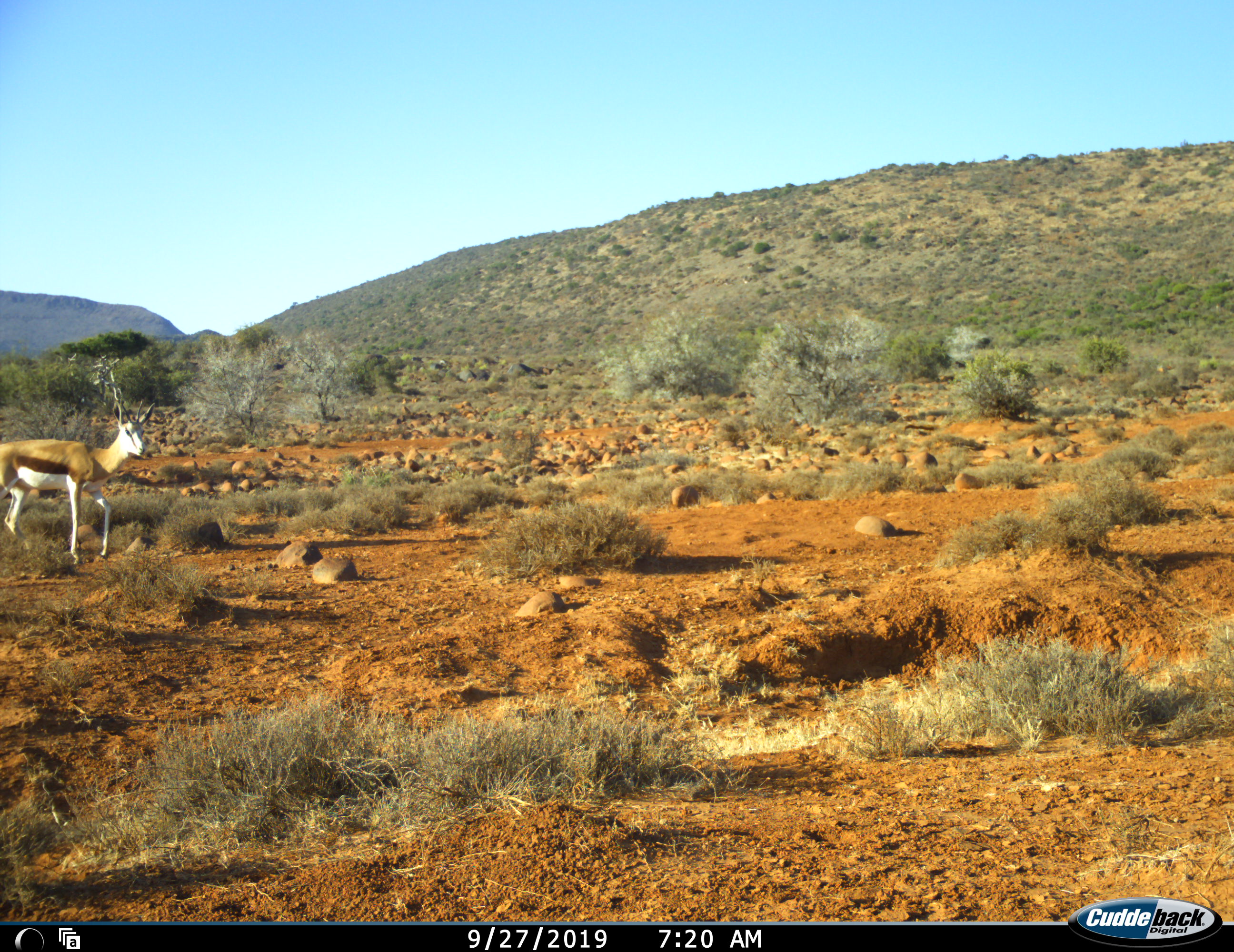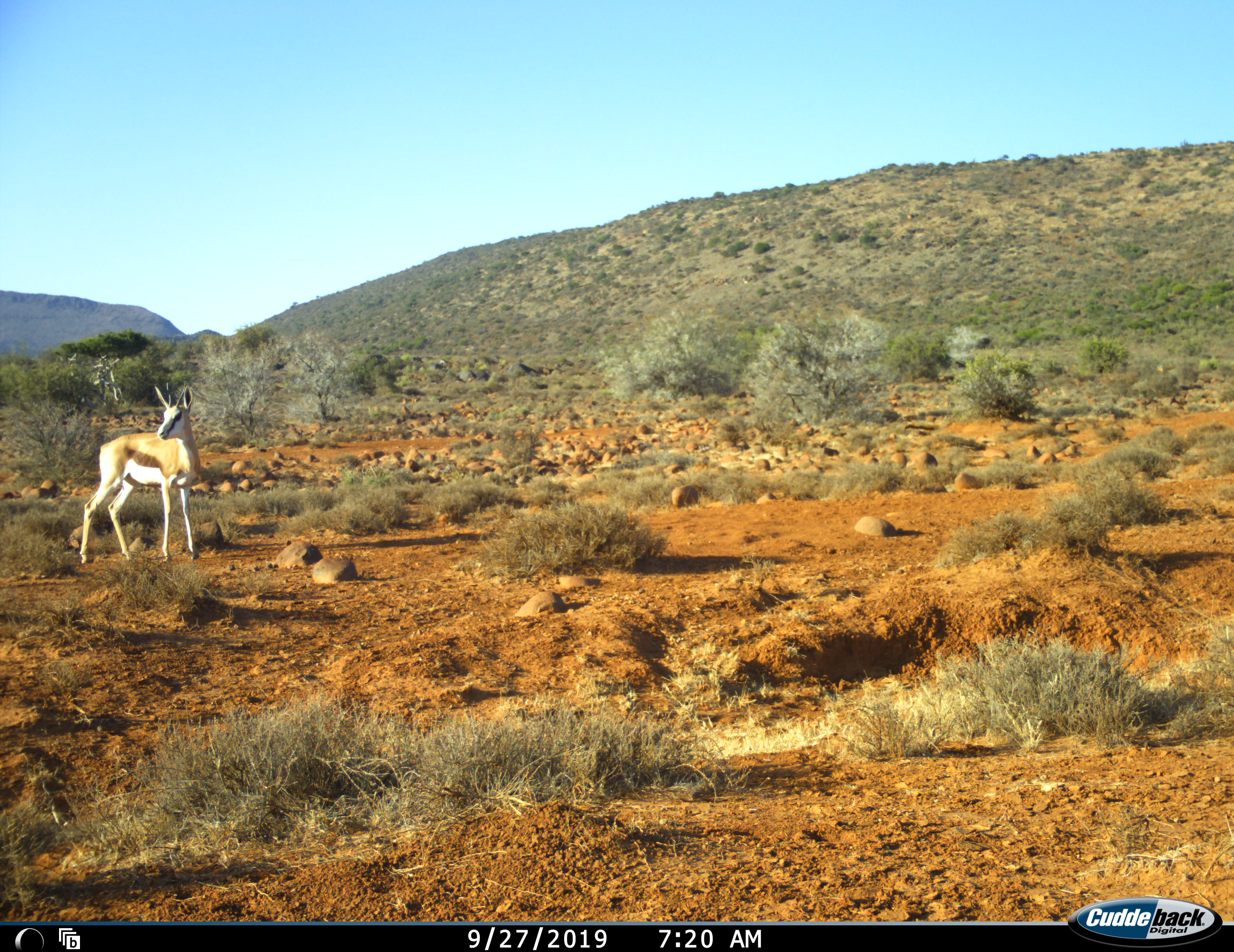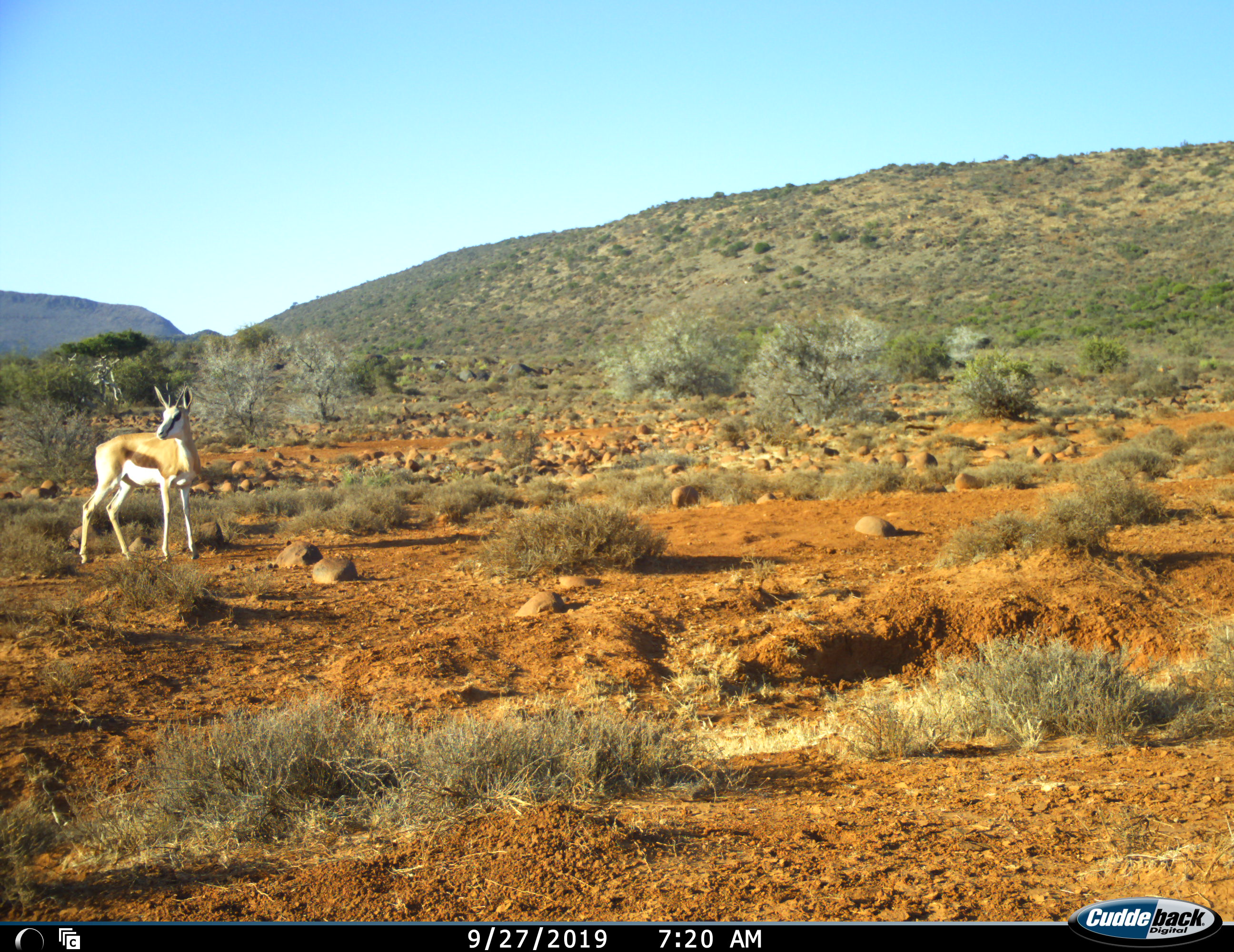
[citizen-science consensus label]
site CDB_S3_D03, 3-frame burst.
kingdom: Animalia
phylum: Chordata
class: Mammalia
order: Artiodactyla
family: Bovidae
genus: Antidorcas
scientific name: Antidorcas marsupialis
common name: springbok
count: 1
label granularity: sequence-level